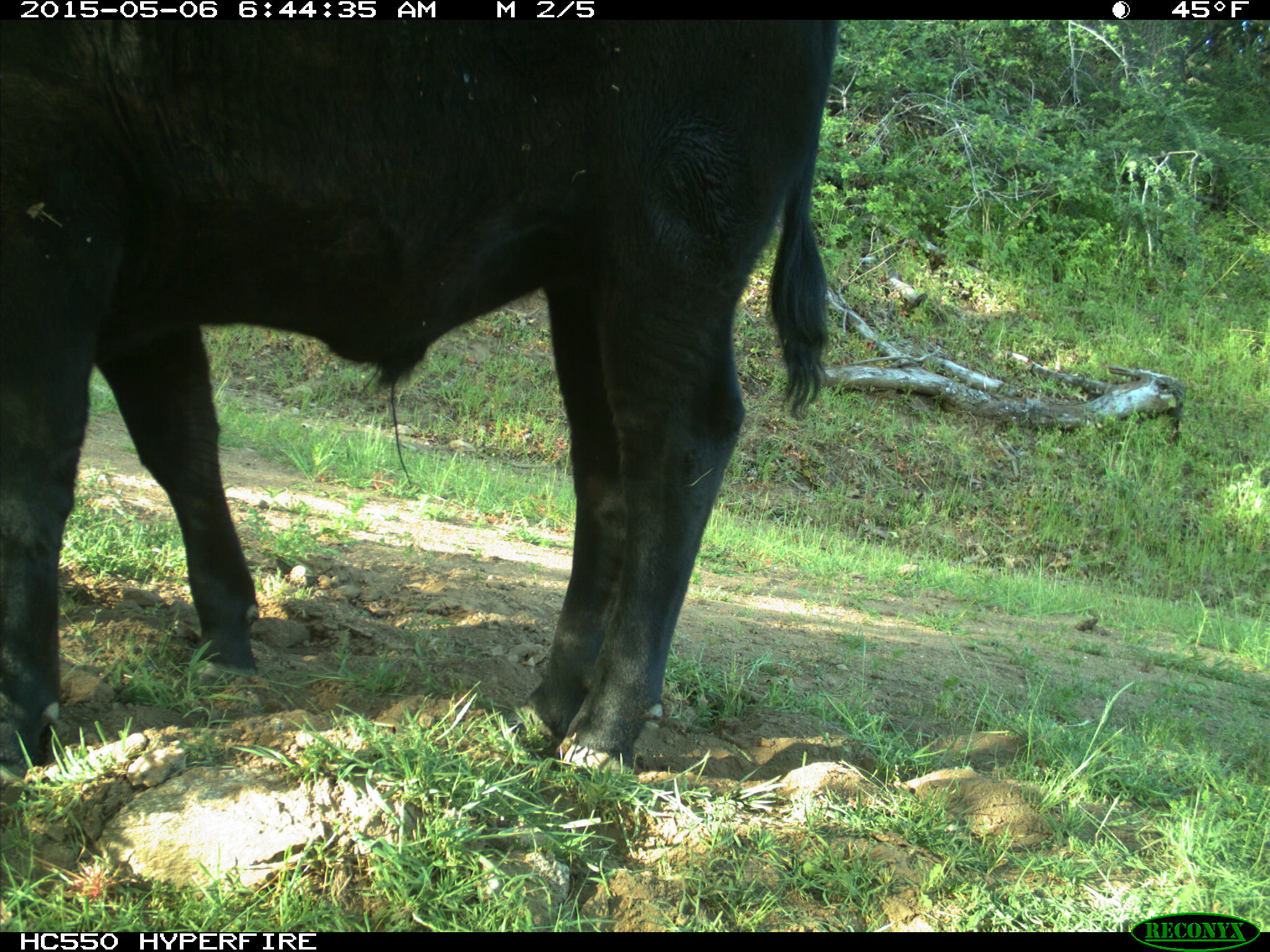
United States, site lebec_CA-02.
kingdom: Animalia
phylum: Chordata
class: Mammalia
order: Artiodactyla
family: Bovidae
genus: Bos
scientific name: Bos taurus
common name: domestic cow